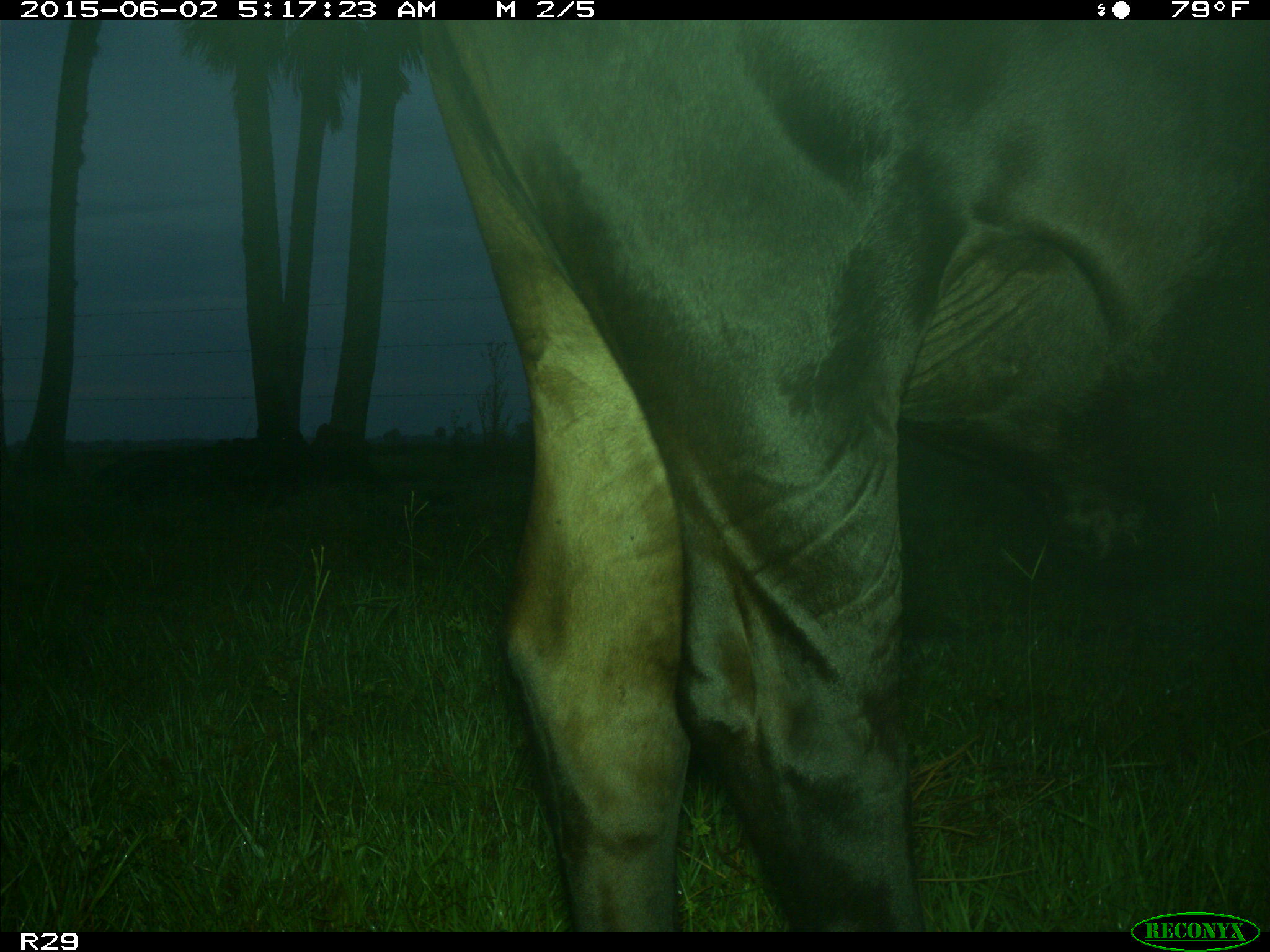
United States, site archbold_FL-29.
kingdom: Animalia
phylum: Chordata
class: Mammalia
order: Artiodactyla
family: Bovidae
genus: Bos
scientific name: Bos taurus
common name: domestic cow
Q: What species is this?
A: Bos taurus (domestic cow).